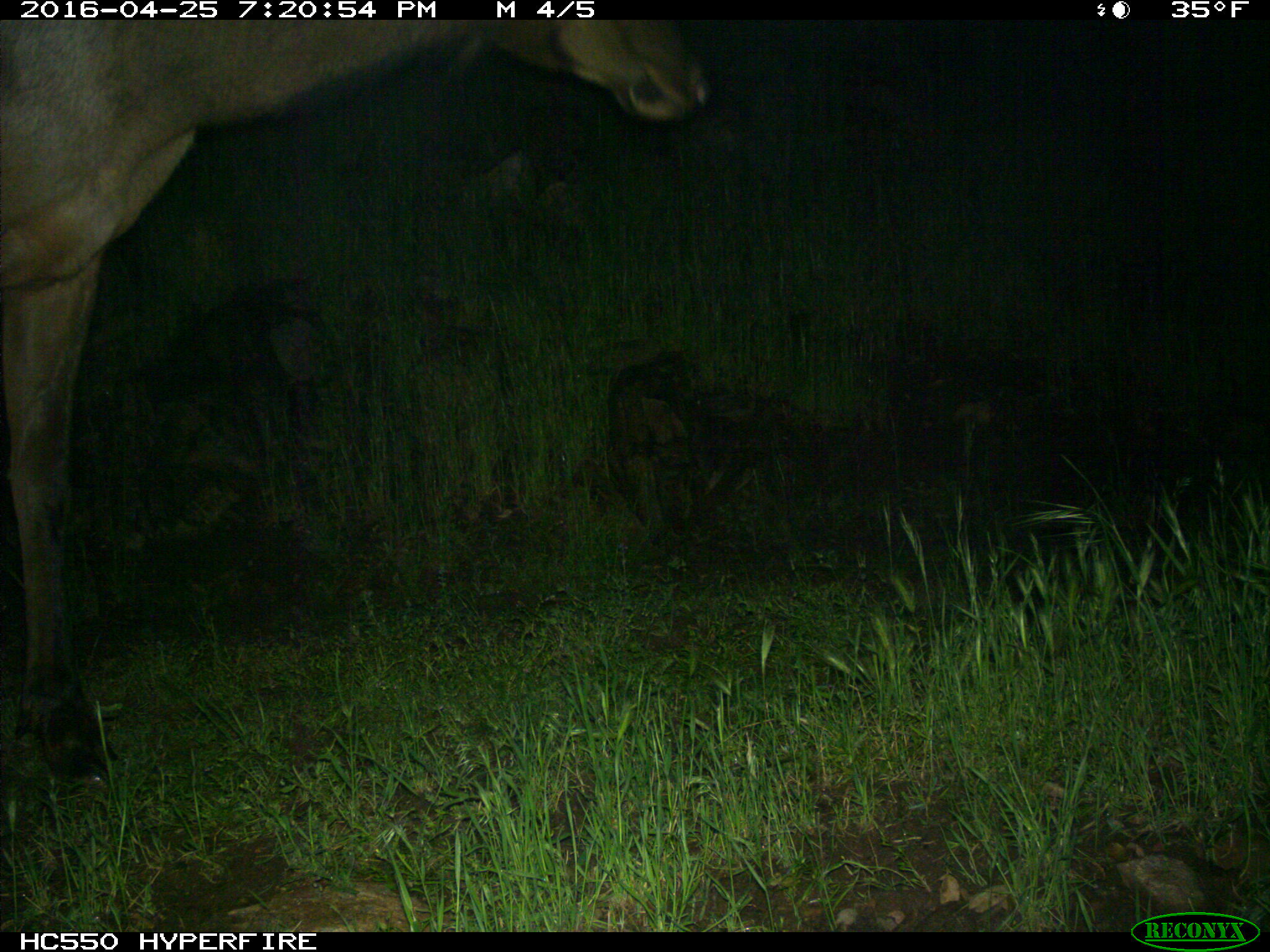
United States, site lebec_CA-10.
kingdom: Animalia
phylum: Chordata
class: Mammalia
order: Artiodactyla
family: Cervidae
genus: Cervus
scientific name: Cervus canadensis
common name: elk